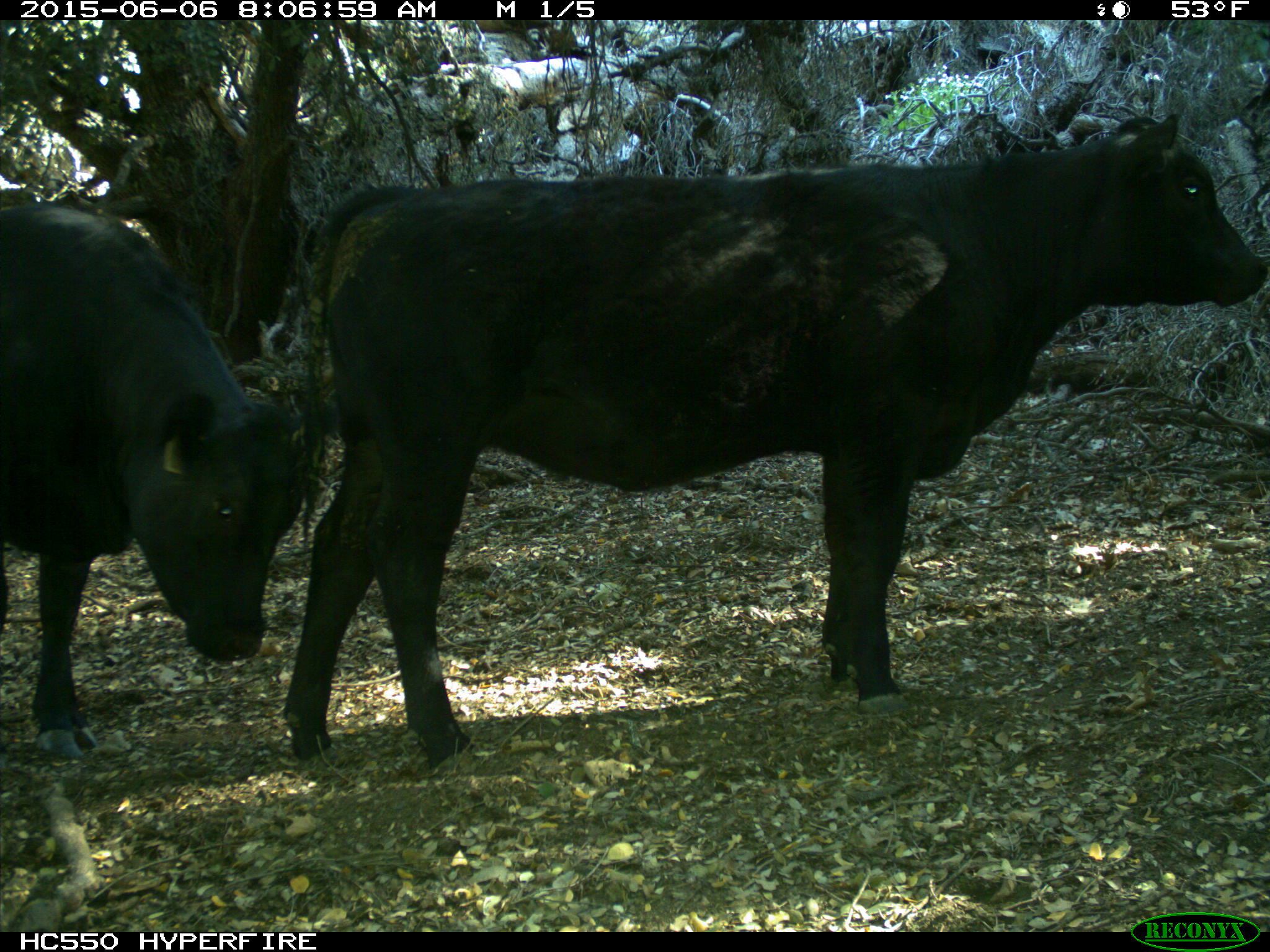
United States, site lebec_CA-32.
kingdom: Animalia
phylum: Chordata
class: Mammalia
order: Artiodactyla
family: Bovidae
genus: Bos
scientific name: Bos taurus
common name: domestic cow